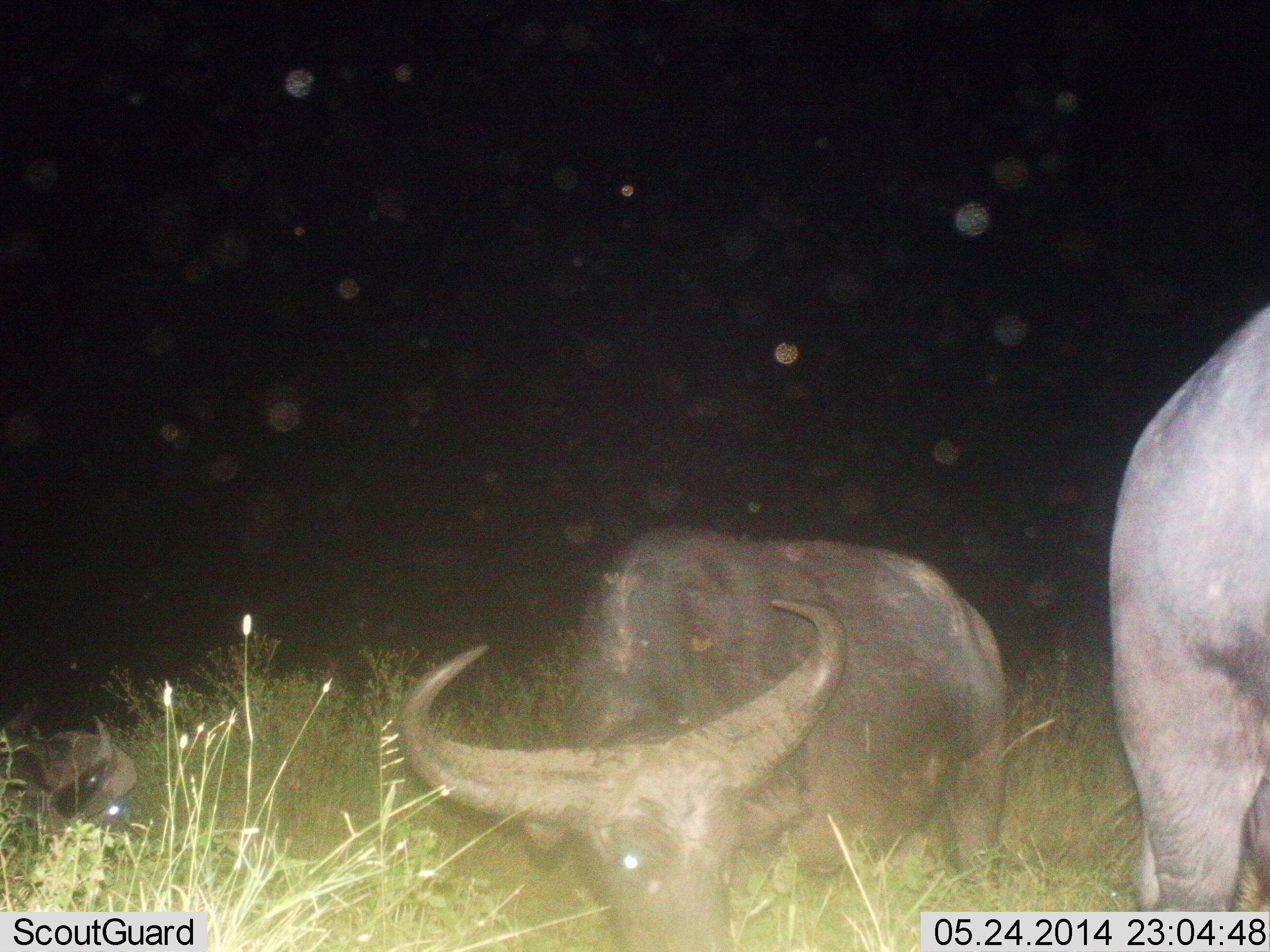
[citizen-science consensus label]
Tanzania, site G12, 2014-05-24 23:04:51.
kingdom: Animalia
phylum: Chordata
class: Mammalia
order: Artiodactyla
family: Bovidae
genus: Syncerus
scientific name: Syncerus caffer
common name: cape buffalo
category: buffalo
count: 3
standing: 60%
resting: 50%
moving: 0%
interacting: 0%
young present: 0%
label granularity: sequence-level